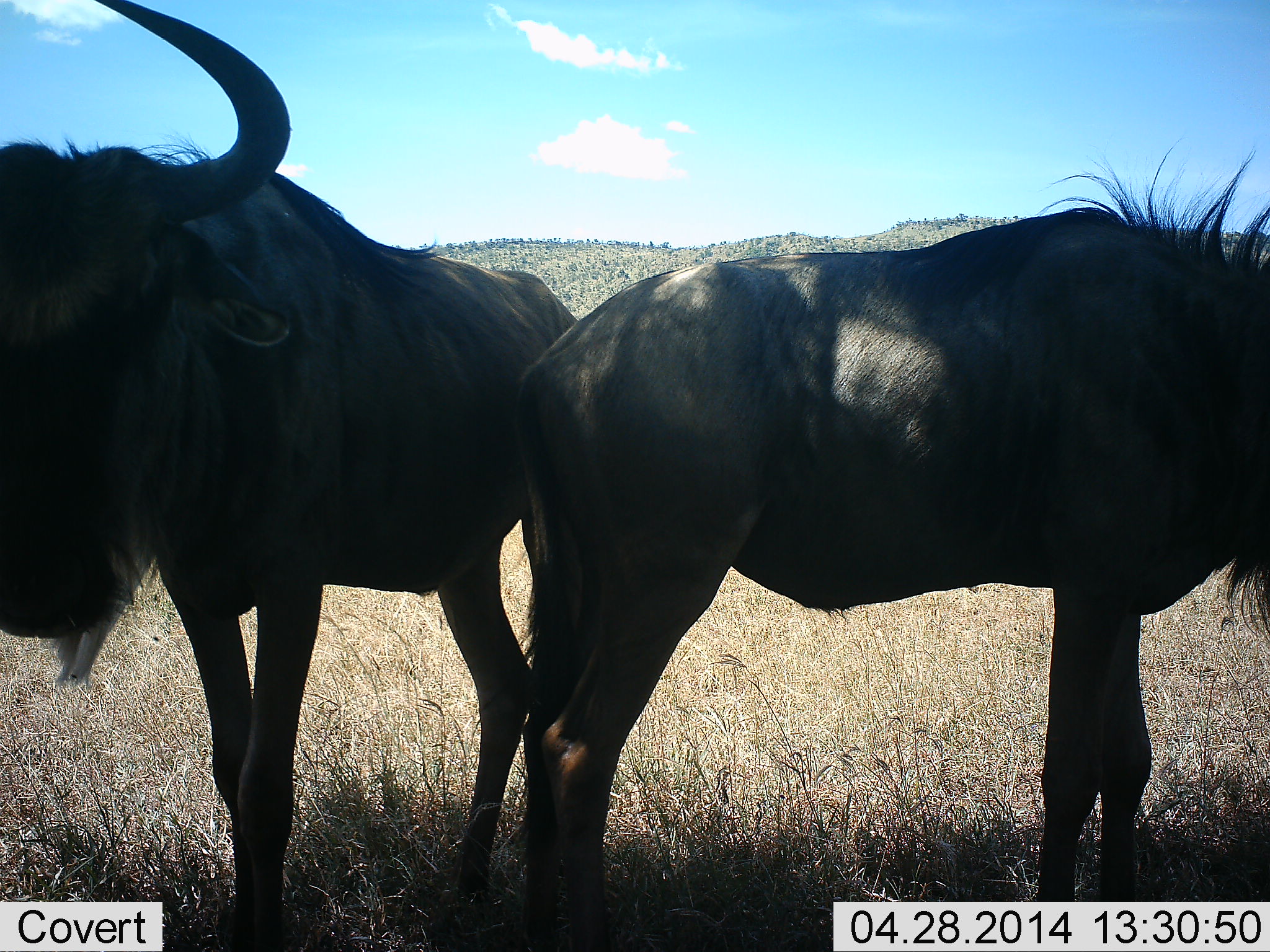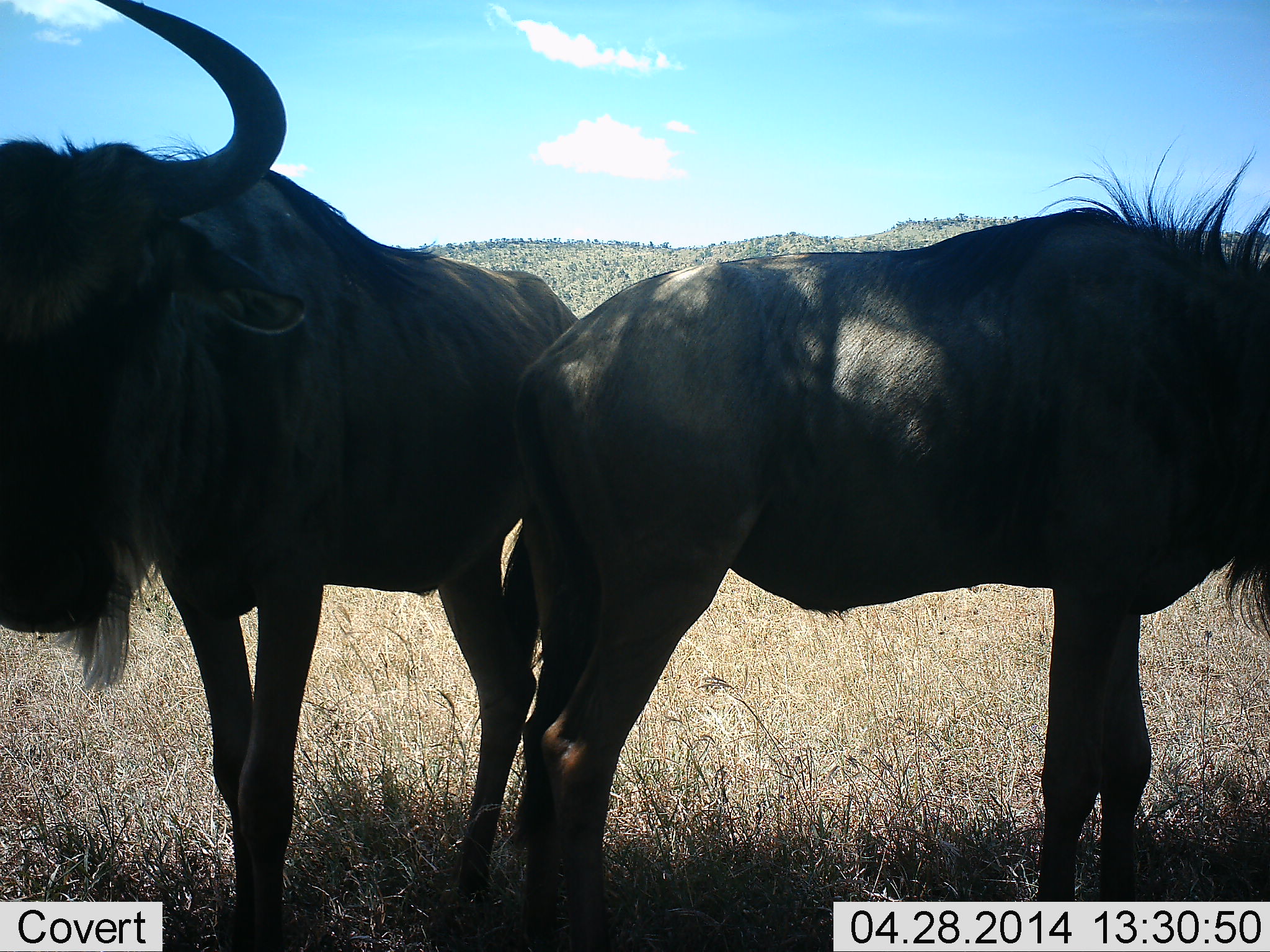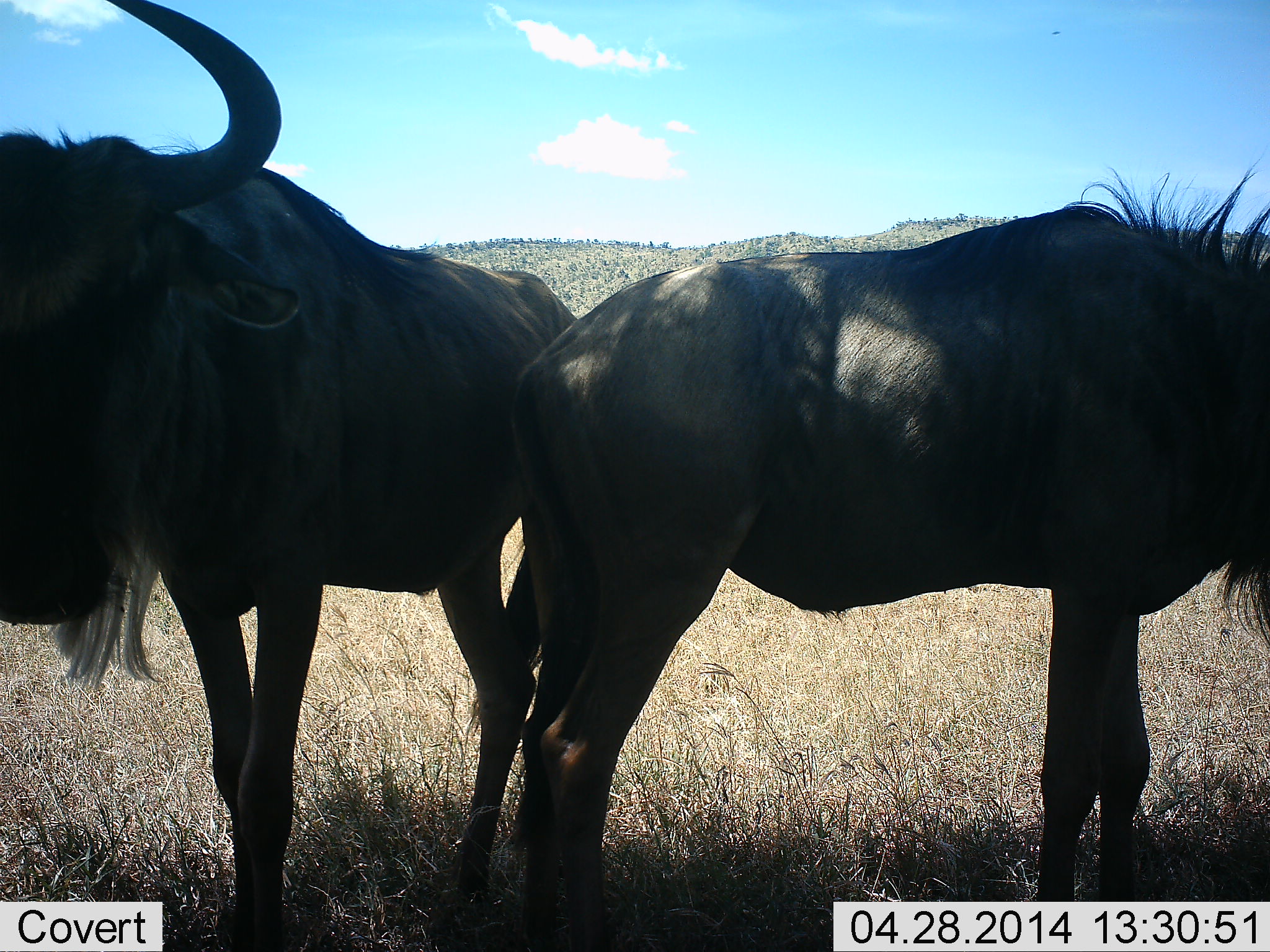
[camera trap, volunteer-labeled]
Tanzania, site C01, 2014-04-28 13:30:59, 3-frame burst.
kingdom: Animalia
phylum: Chordata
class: Mammalia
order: Artiodactyla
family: Bovidae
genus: Connochaetes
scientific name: Connochaetes taurinus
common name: blue wildebeest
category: wildebeest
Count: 2.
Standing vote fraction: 90%.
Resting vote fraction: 10%.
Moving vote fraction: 0%.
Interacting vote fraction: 0%.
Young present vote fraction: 0%.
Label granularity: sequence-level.